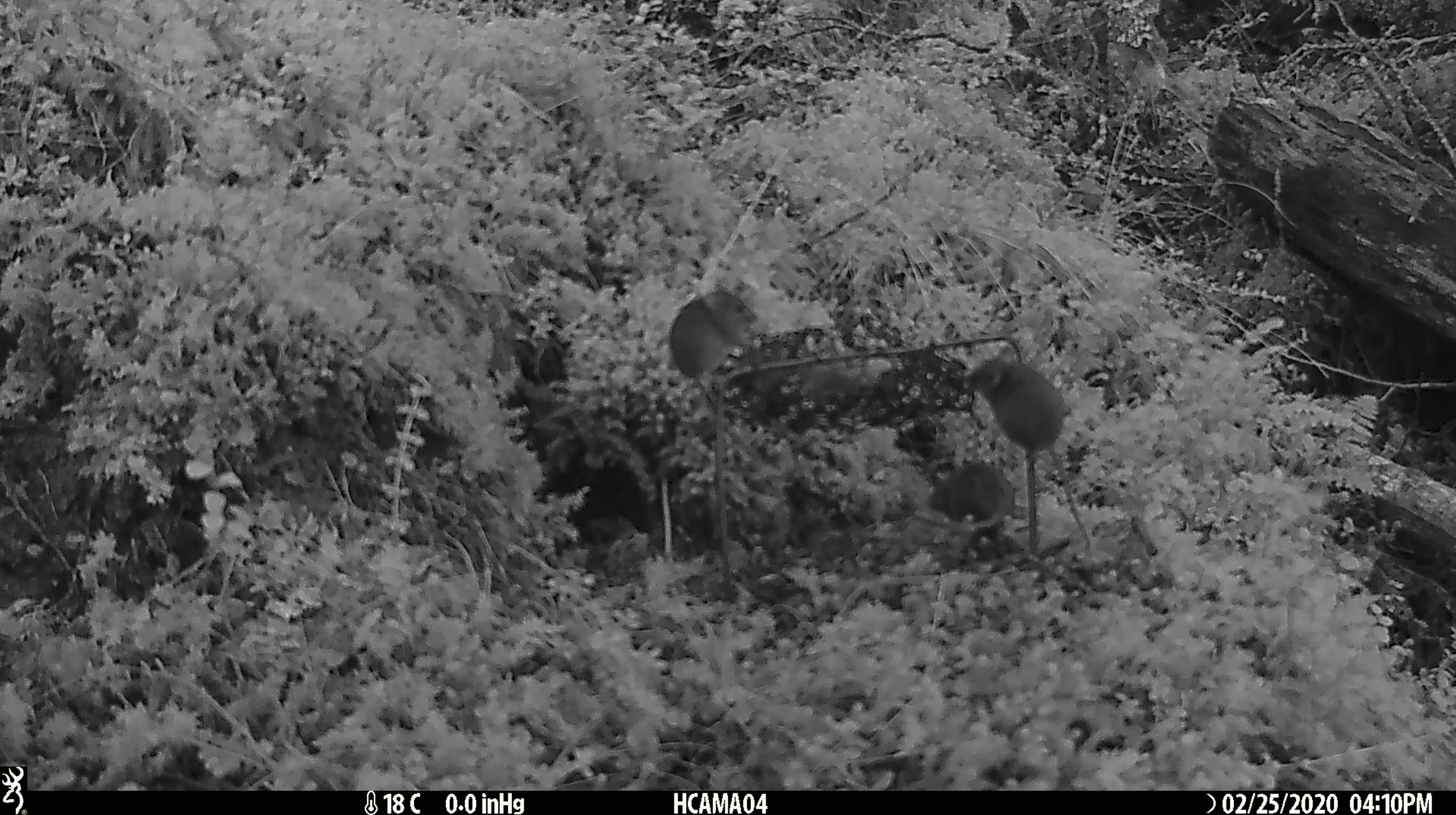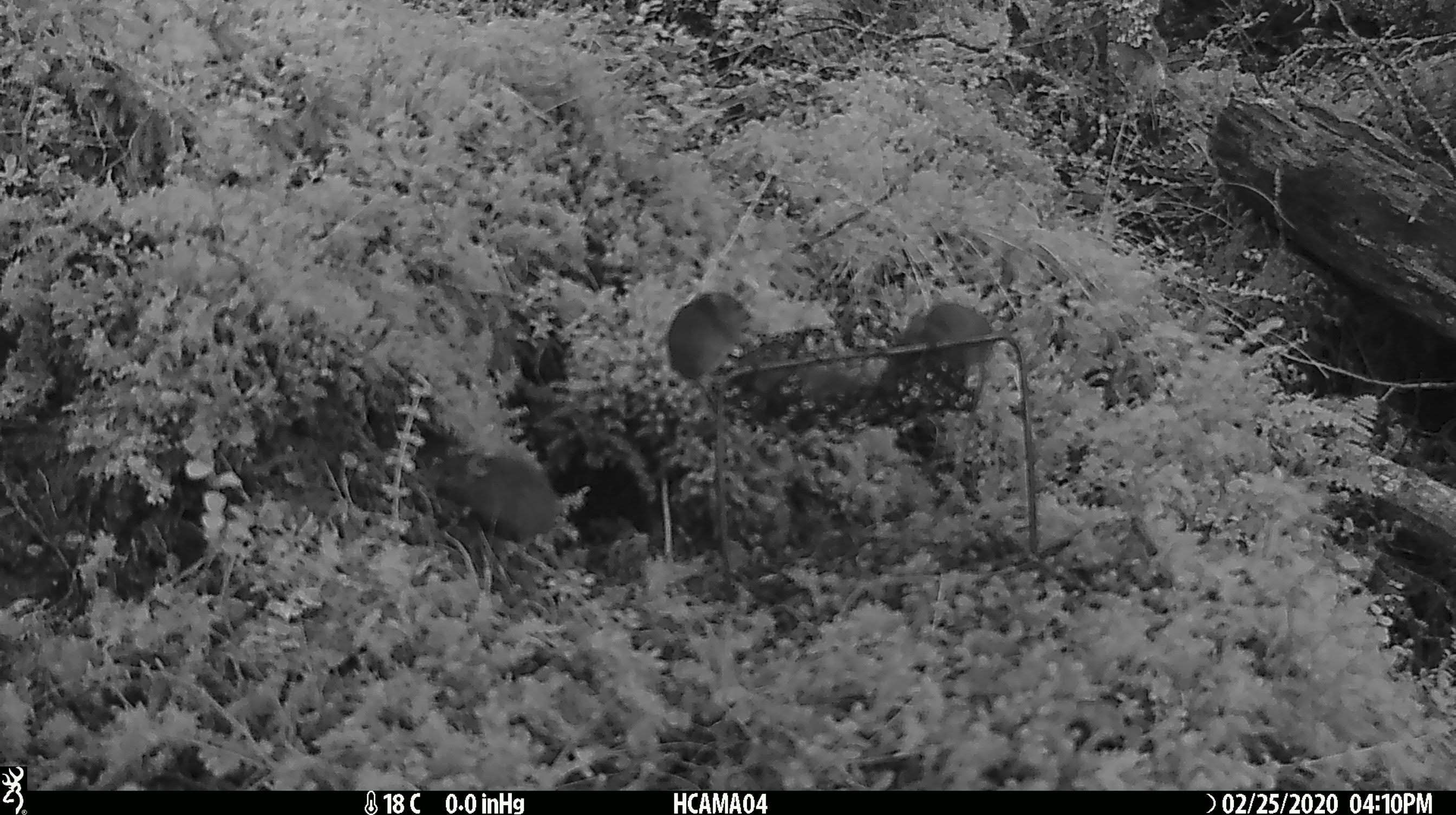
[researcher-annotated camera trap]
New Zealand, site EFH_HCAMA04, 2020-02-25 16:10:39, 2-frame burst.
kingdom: Animalia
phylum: Chordata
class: Mammalia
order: Rodentia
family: Muridae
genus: Mus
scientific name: Mus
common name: mouse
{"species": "mouse (Mus)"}